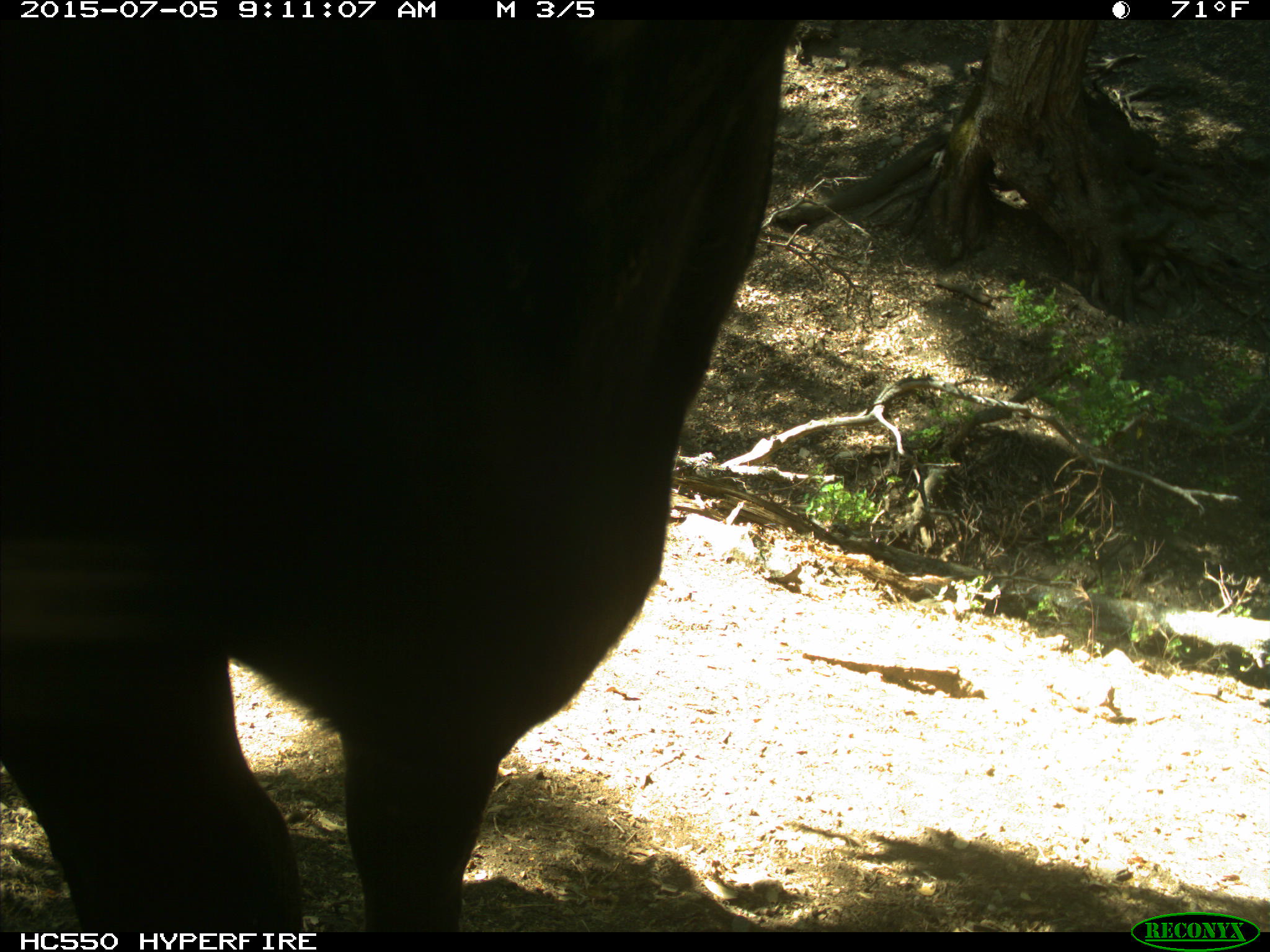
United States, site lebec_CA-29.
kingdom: Animalia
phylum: Chordata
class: Mammalia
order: Artiodactyla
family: Bovidae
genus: Bos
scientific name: Bos taurus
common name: domestic cow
Bos taurus (domestic cow).